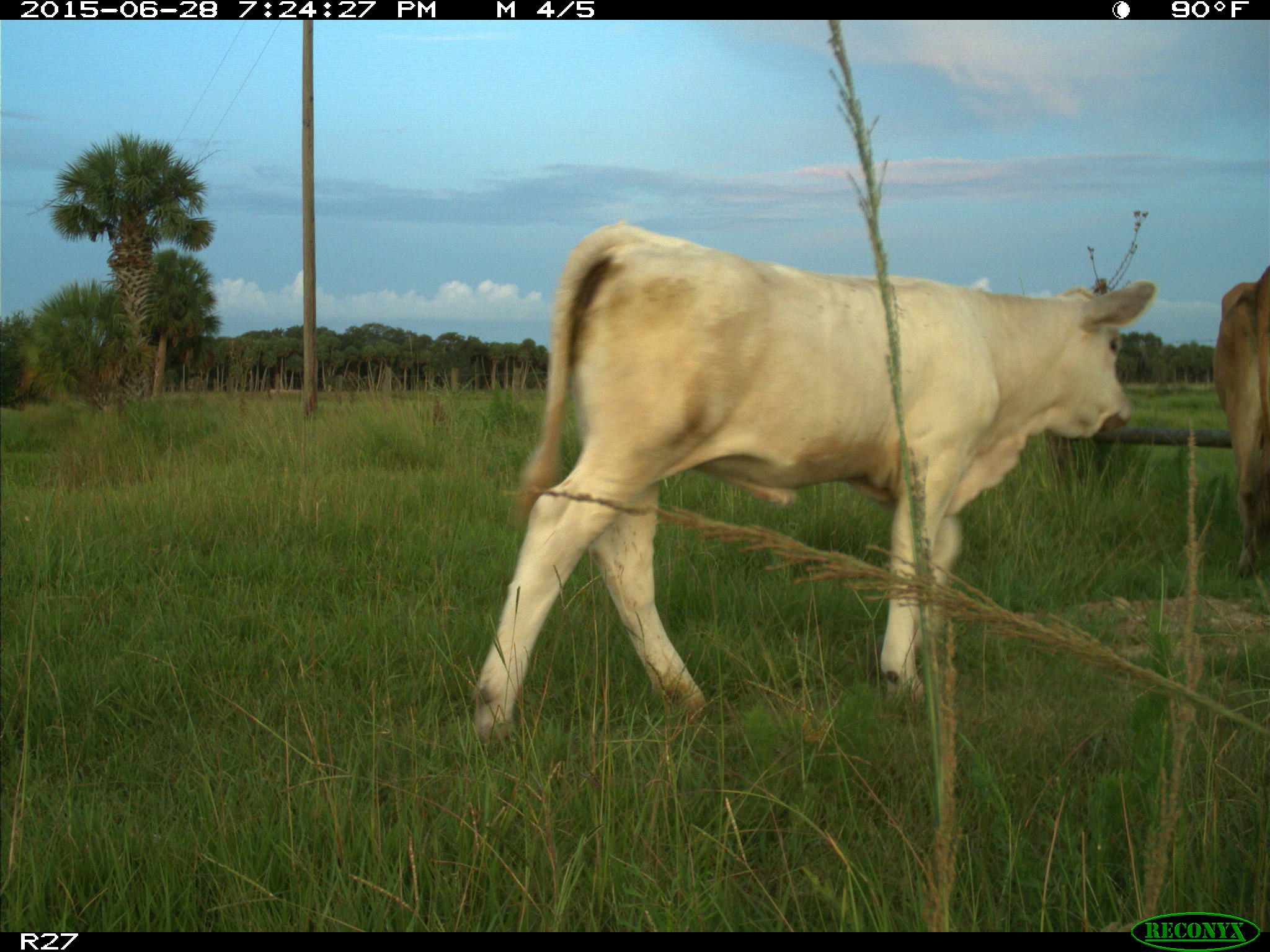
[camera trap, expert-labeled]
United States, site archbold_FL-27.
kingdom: Animalia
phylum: Chordata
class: Mammalia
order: Artiodactyla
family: Bovidae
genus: Bos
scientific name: Bos taurus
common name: domestic cow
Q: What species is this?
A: Bos taurus (domestic cow).